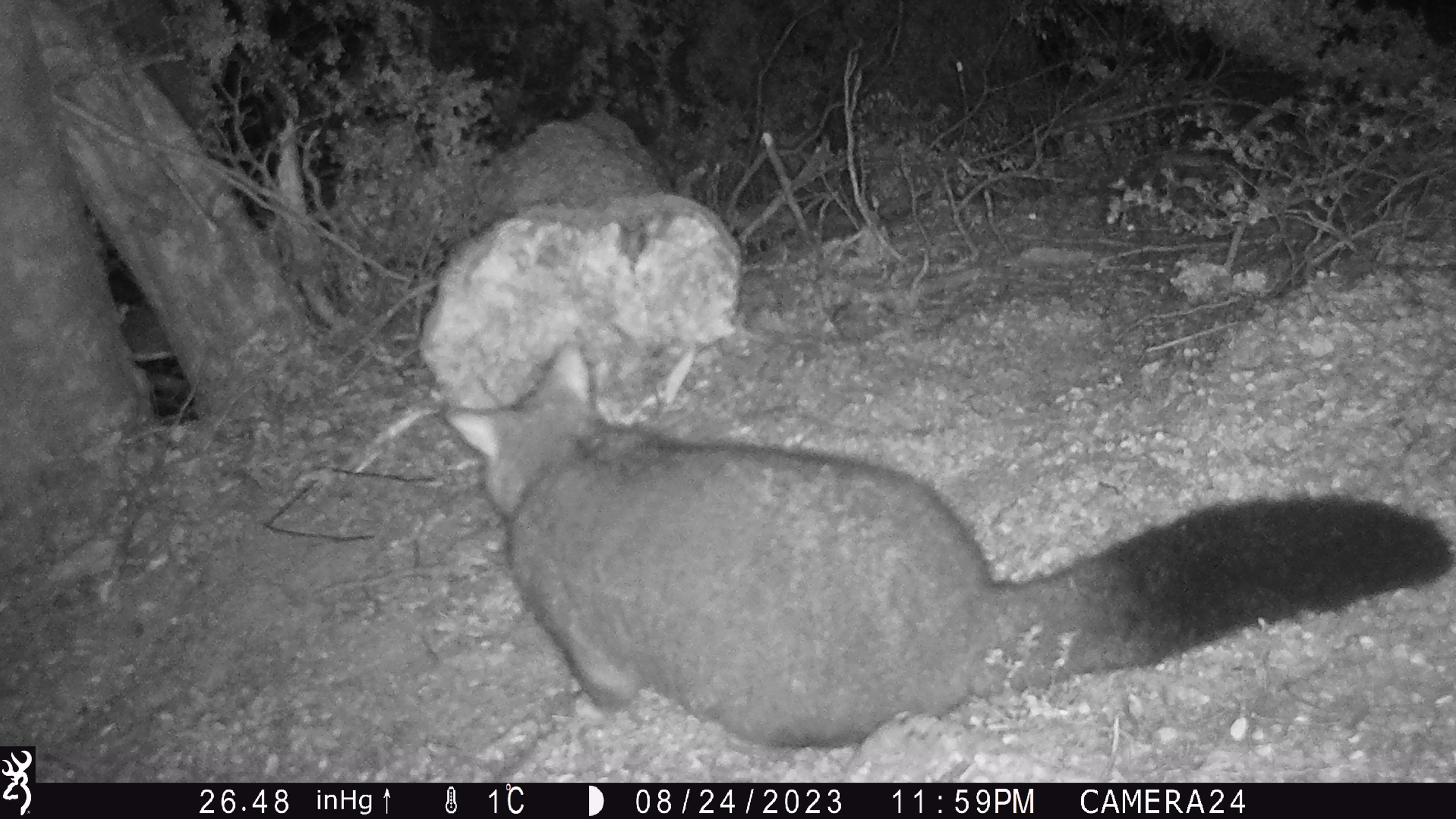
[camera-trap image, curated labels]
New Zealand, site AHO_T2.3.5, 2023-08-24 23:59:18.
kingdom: Animalia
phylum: Chordata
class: Mammalia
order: Carnivora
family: Mustelidae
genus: Mustela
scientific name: Mustela erminea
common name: stoat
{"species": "stoat (Mustela erminea)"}